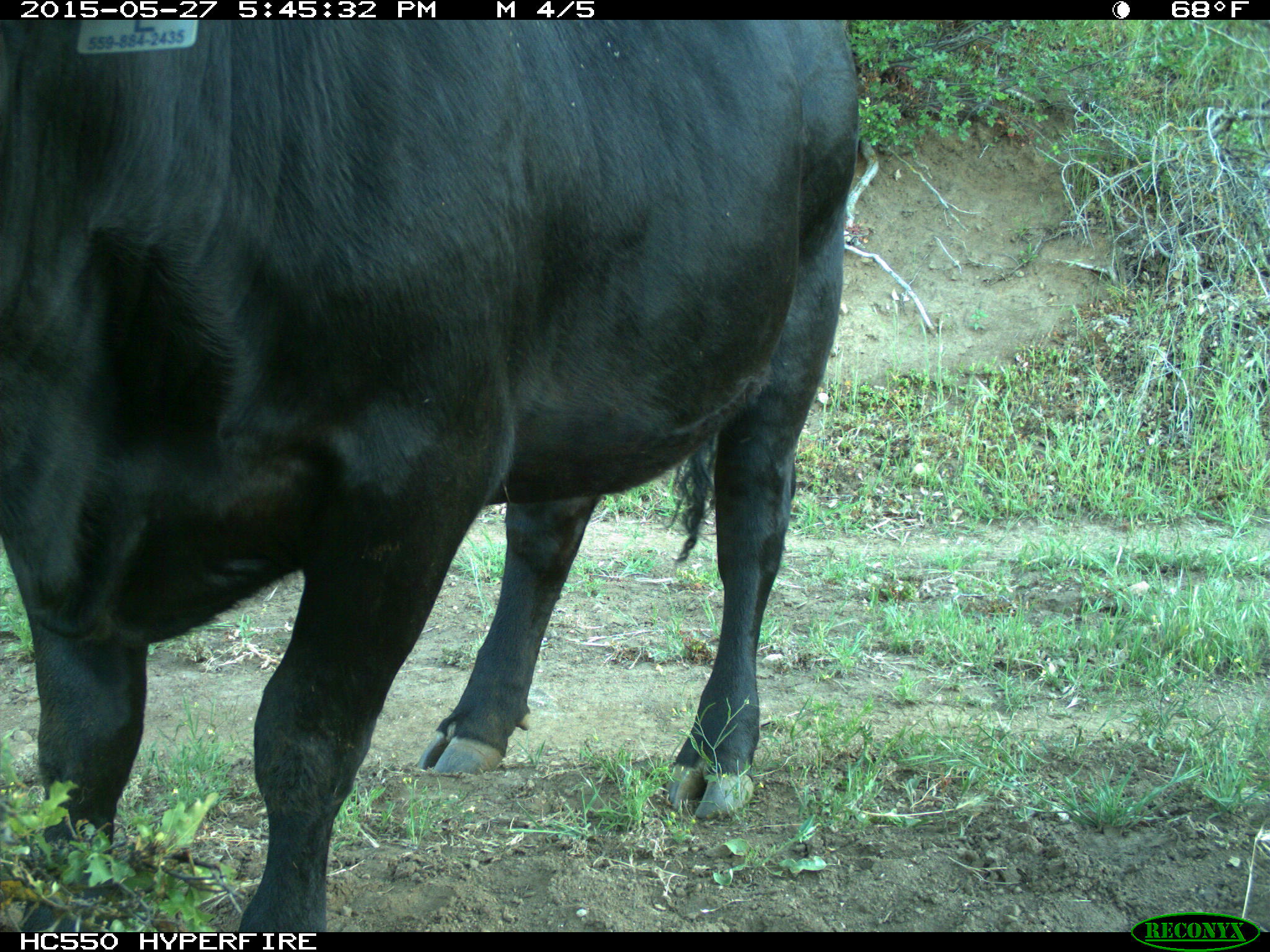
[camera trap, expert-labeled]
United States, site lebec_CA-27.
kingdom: Animalia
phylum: Chordata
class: Mammalia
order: Artiodactyla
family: Bovidae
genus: Bos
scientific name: Bos taurus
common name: domestic cow